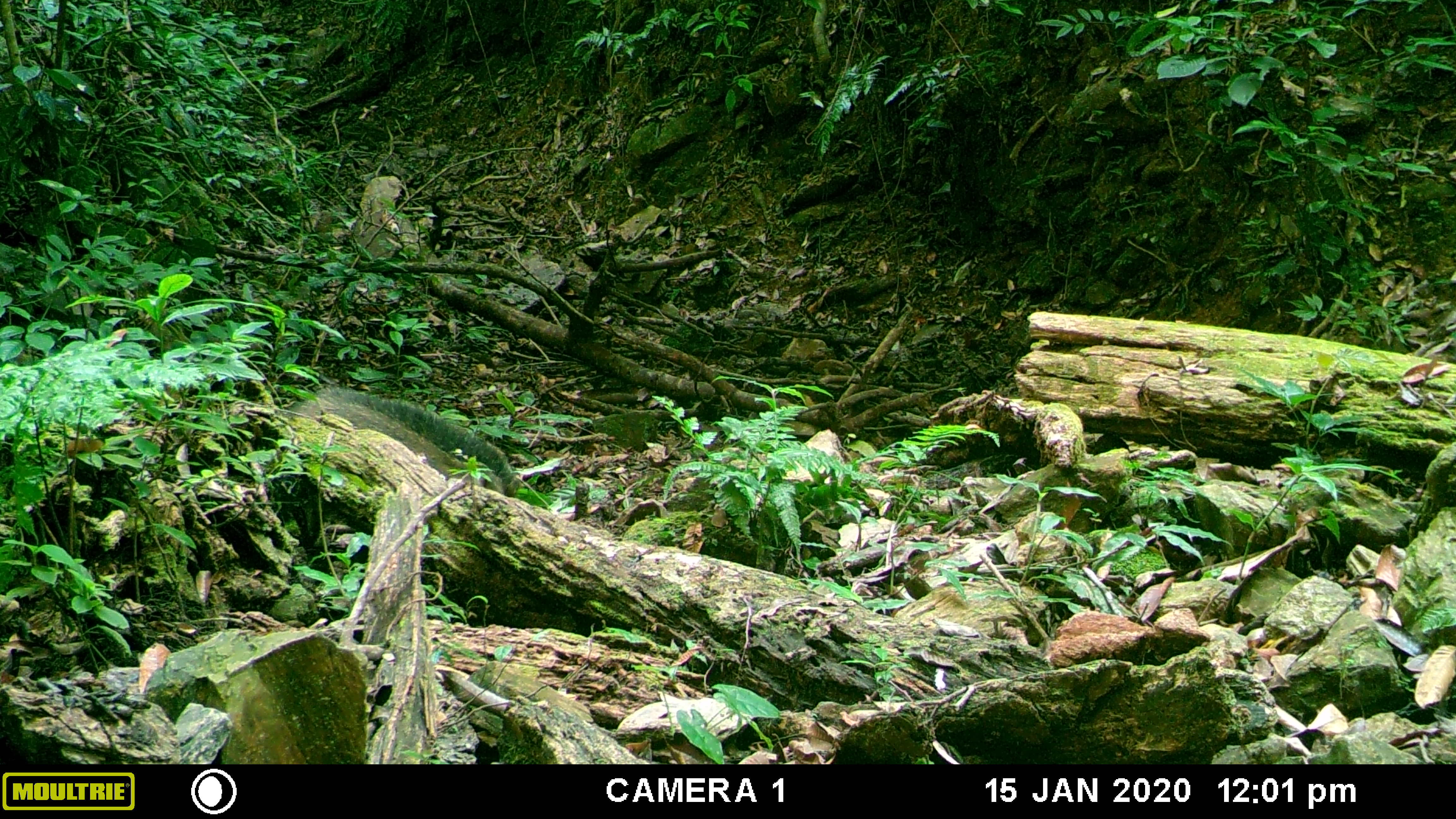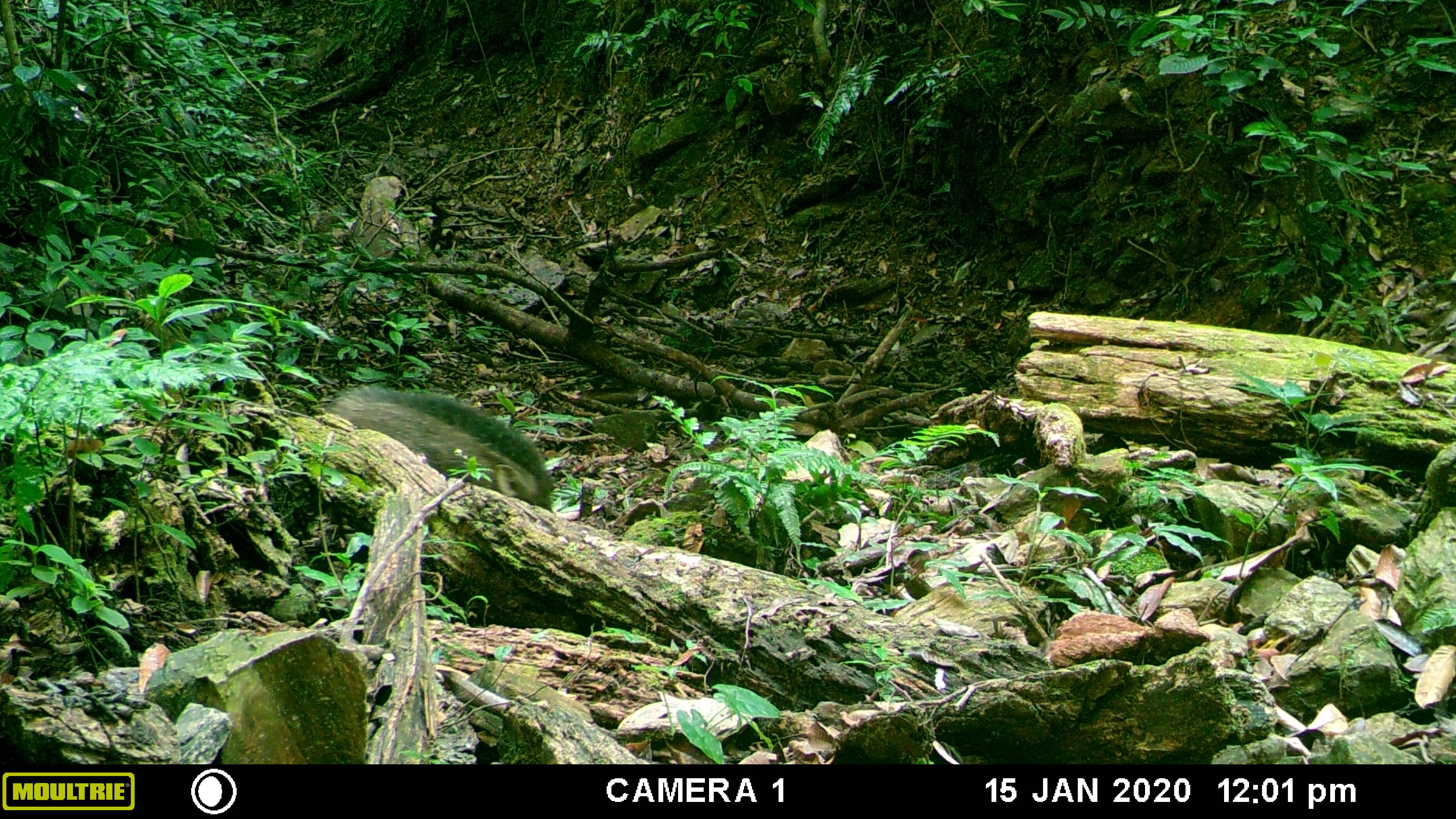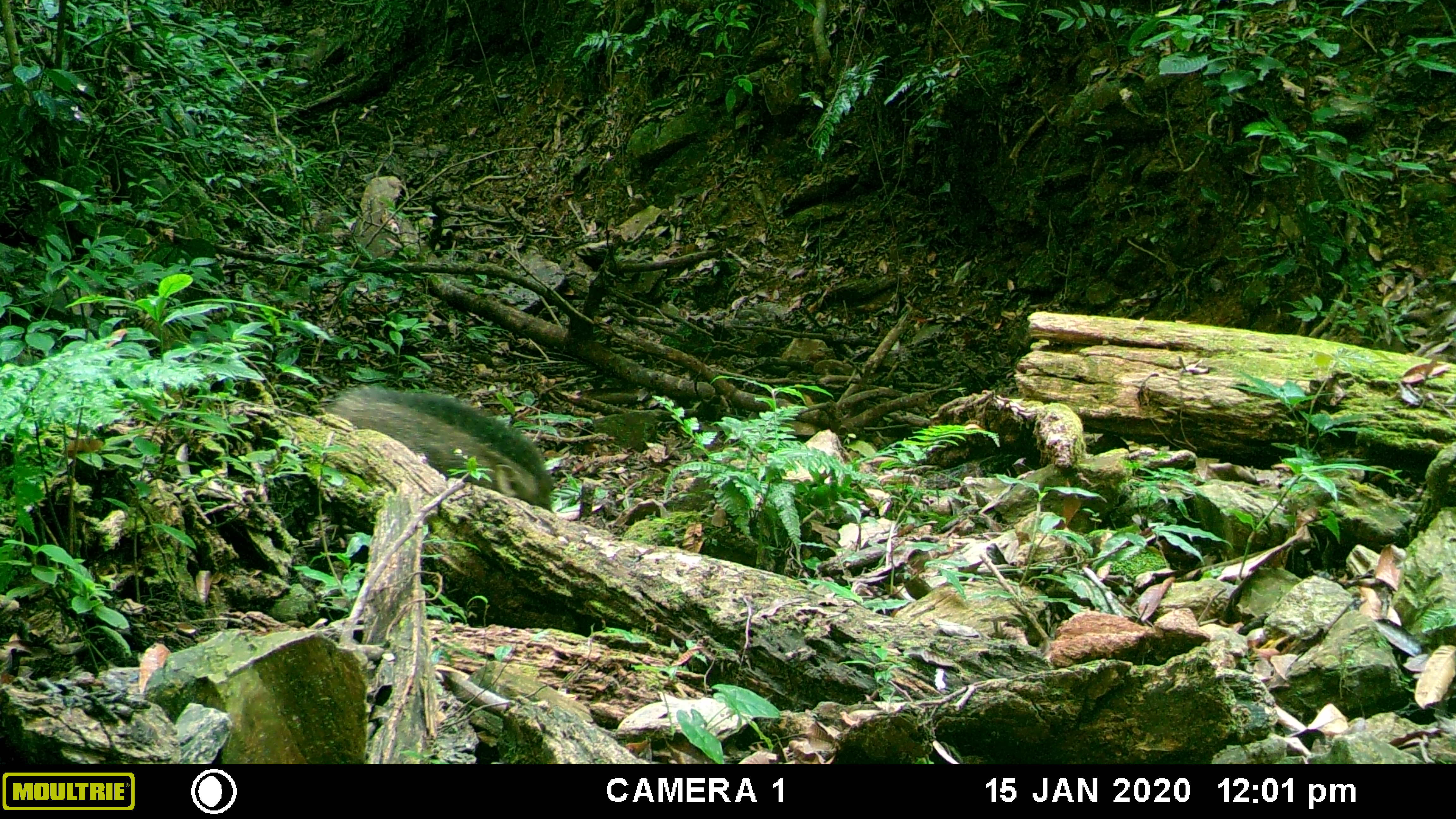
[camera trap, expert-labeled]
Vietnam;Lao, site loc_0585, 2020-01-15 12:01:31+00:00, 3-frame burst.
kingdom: Animalia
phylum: Chordata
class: Mammalia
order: Artiodactyla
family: Suidae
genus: Sus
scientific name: Sus scrofa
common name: eurasian wild pig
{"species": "eurasian wild pig (Sus scrofa)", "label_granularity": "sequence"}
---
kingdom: Animalia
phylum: Chordata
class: Aves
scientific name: Aves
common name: bird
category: unidentified bird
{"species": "unidentified bird (bird) (Aves)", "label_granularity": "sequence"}